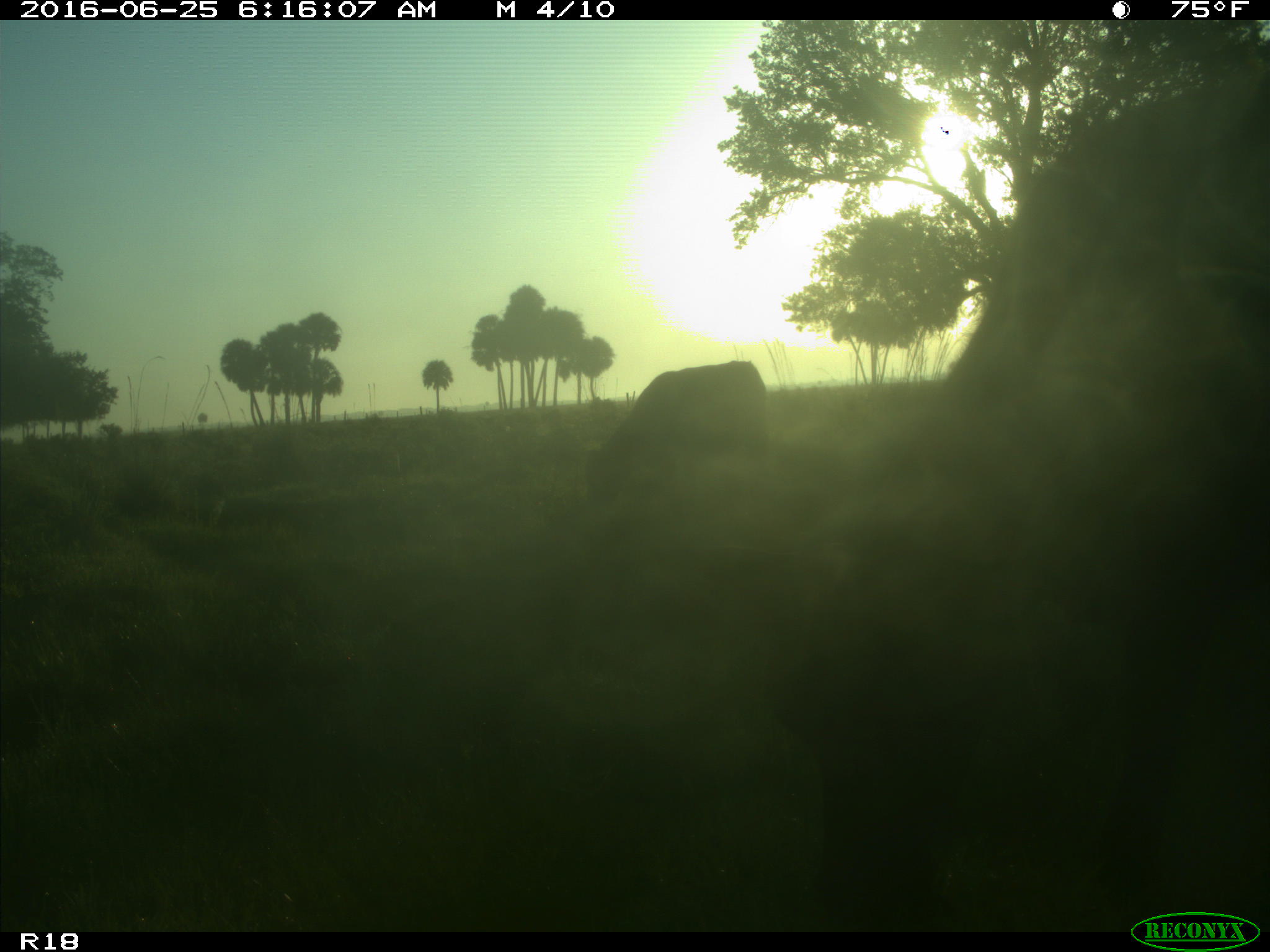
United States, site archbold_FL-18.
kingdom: Animalia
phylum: Chordata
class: Mammalia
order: Artiodactyla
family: Bovidae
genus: Bos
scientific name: Bos taurus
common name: domestic cow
Bos taurus (domestic cow).